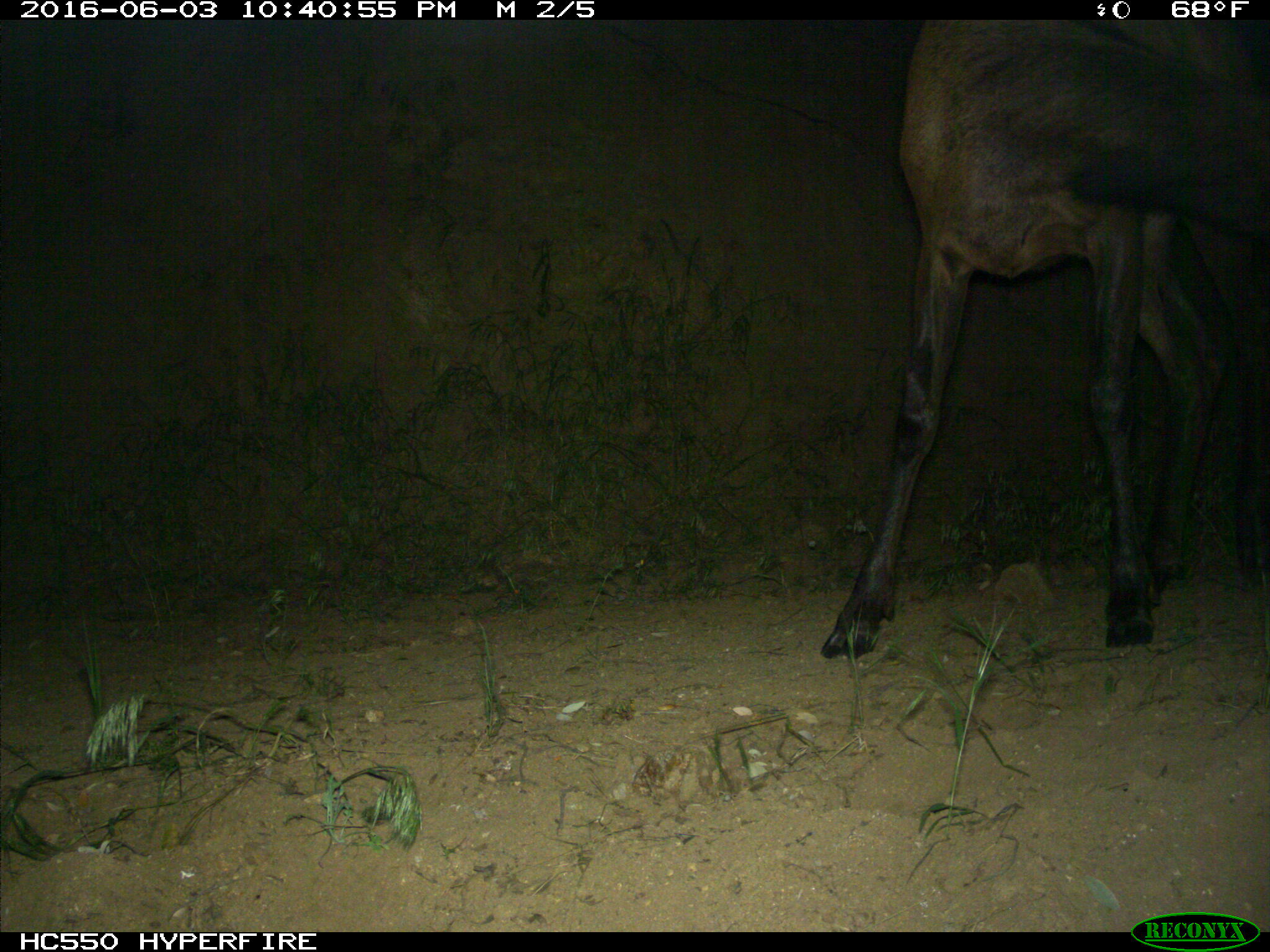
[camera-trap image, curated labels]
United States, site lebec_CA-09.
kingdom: Animalia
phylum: Chordata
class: Mammalia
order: Artiodactyla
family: Cervidae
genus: Cervus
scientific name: Cervus canadensis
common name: elk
Cervus canadensis (elk).